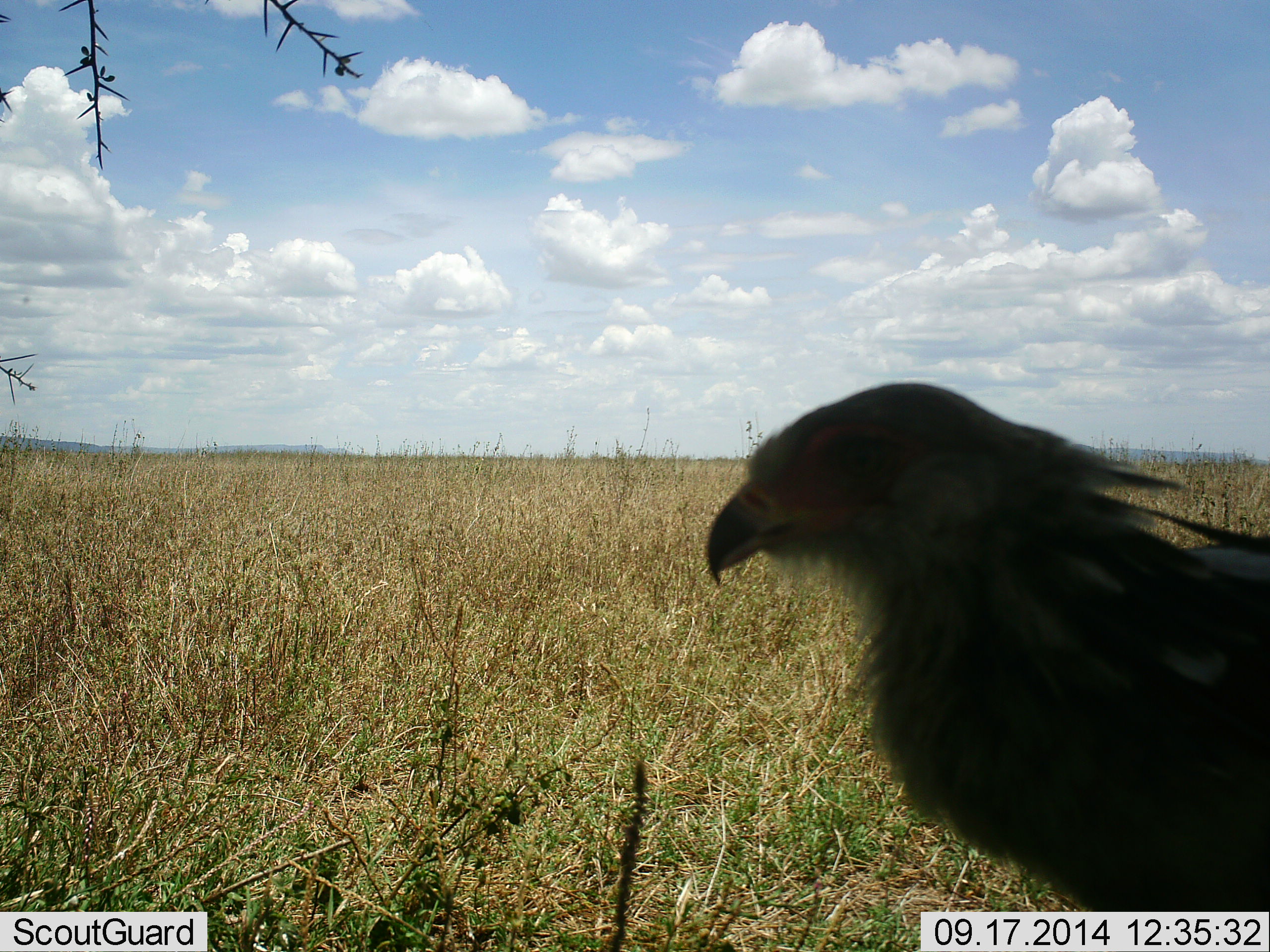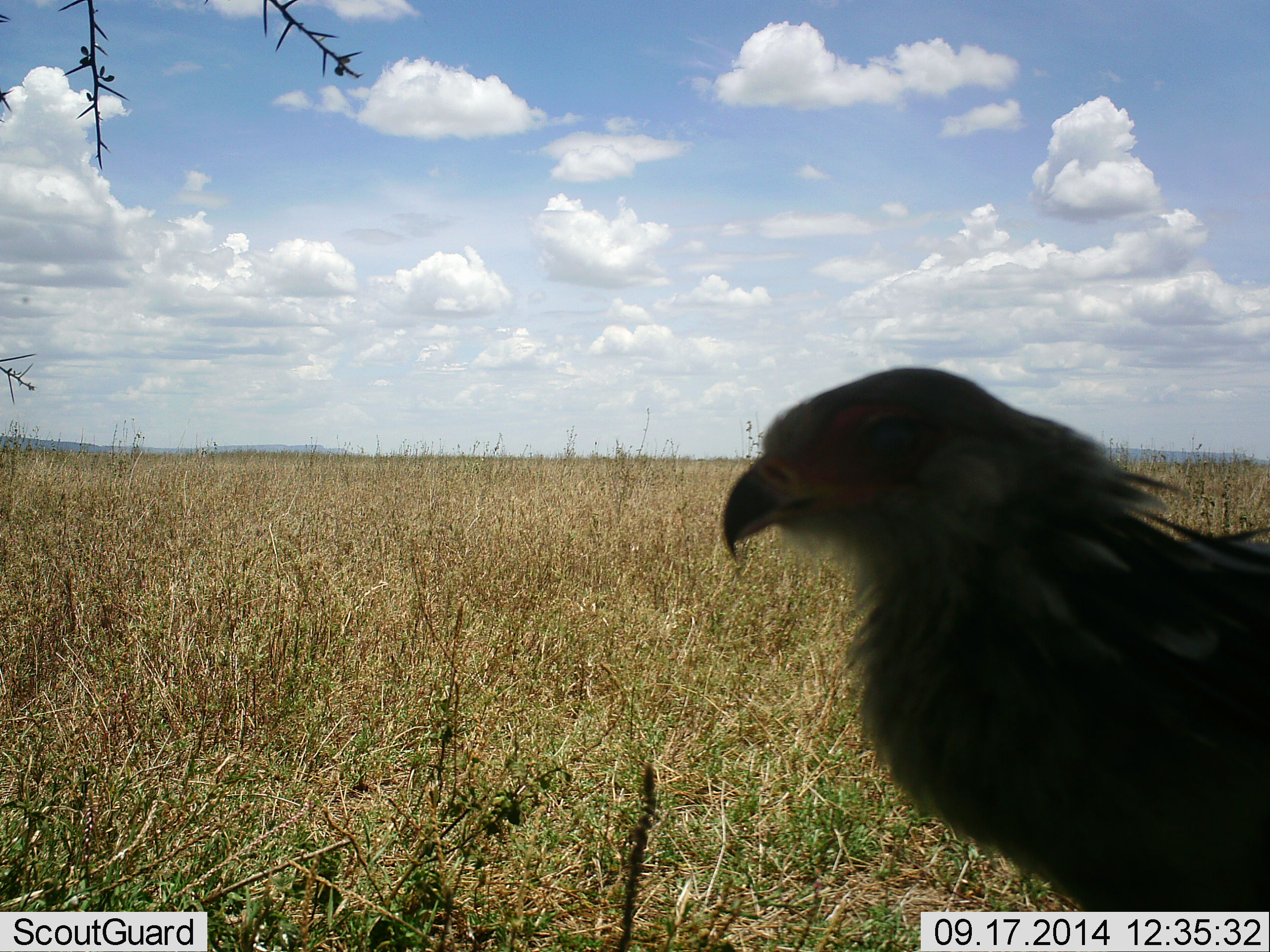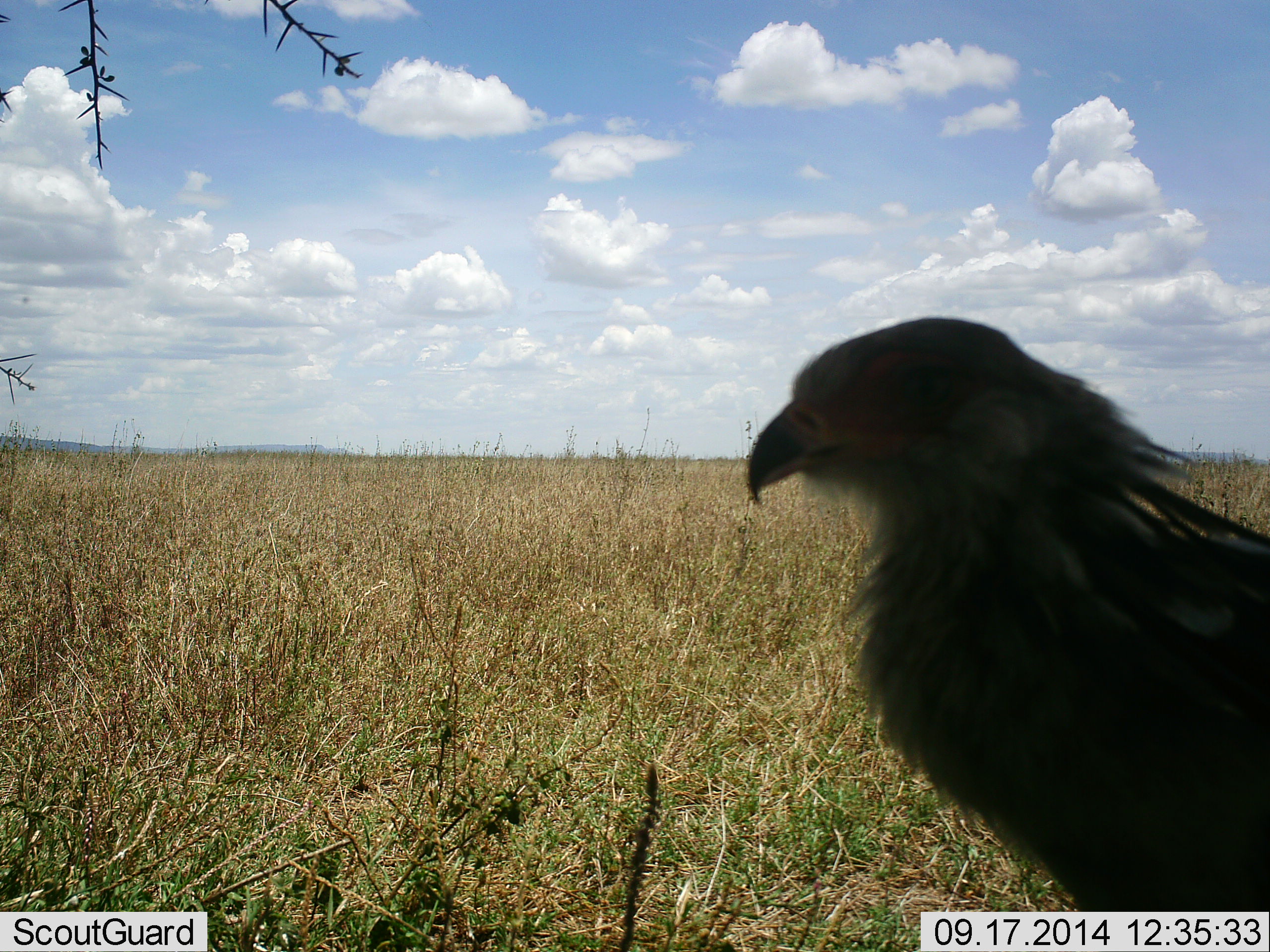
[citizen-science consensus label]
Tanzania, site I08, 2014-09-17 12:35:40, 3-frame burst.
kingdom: Animalia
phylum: Chordata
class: Aves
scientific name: Aves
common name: bird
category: otherbird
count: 1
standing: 80%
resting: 20%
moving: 0%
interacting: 0%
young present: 0%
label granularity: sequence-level